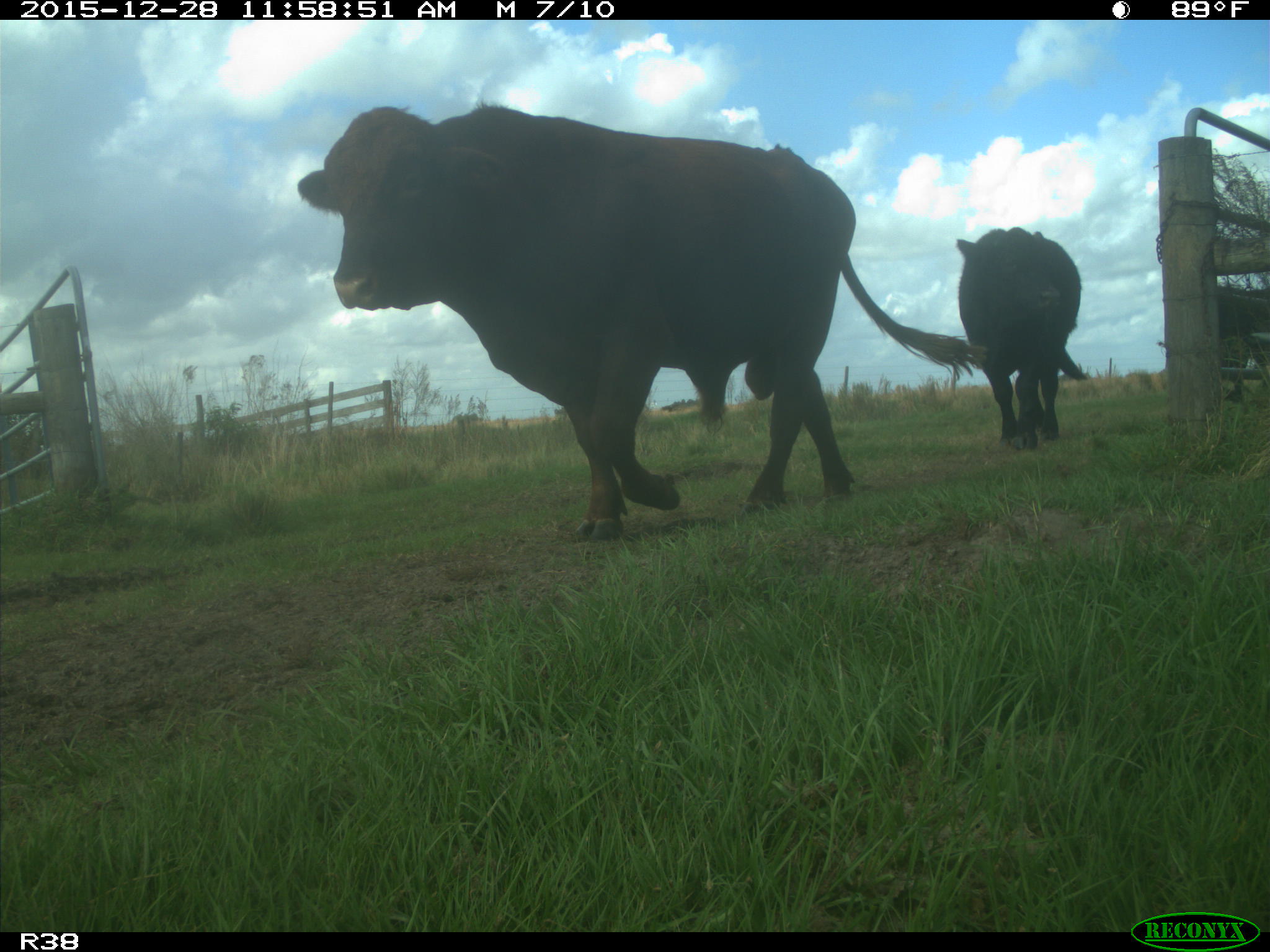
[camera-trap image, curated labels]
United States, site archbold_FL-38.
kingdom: Animalia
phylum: Chordata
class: Mammalia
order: Artiodactyla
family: Bovidae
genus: Bos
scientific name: Bos taurus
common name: domestic cow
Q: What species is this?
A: Bos taurus (domestic cow).